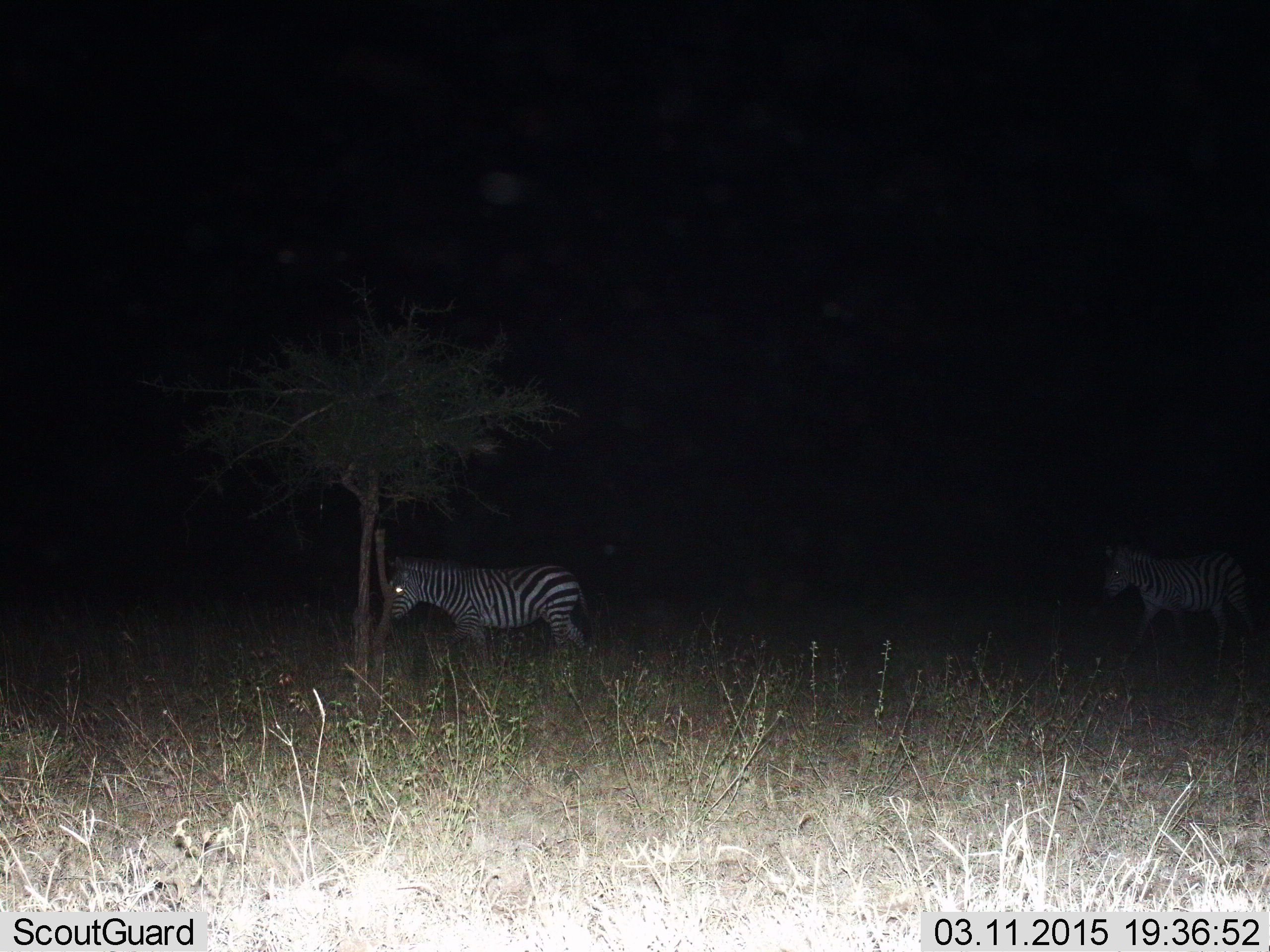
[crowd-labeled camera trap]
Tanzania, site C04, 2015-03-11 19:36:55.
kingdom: Animalia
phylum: Chordata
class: Mammalia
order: Perissodactyla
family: Equidae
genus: Equus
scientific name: Equus quagga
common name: plains zebra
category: zebra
Zebra (plains zebra) (Equus quagga), count 2. Behavior (volunteer vote fractions): standing 30%, resting 0%, moving 70%, interacting 0%. Young present (vote fraction): 0%. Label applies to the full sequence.